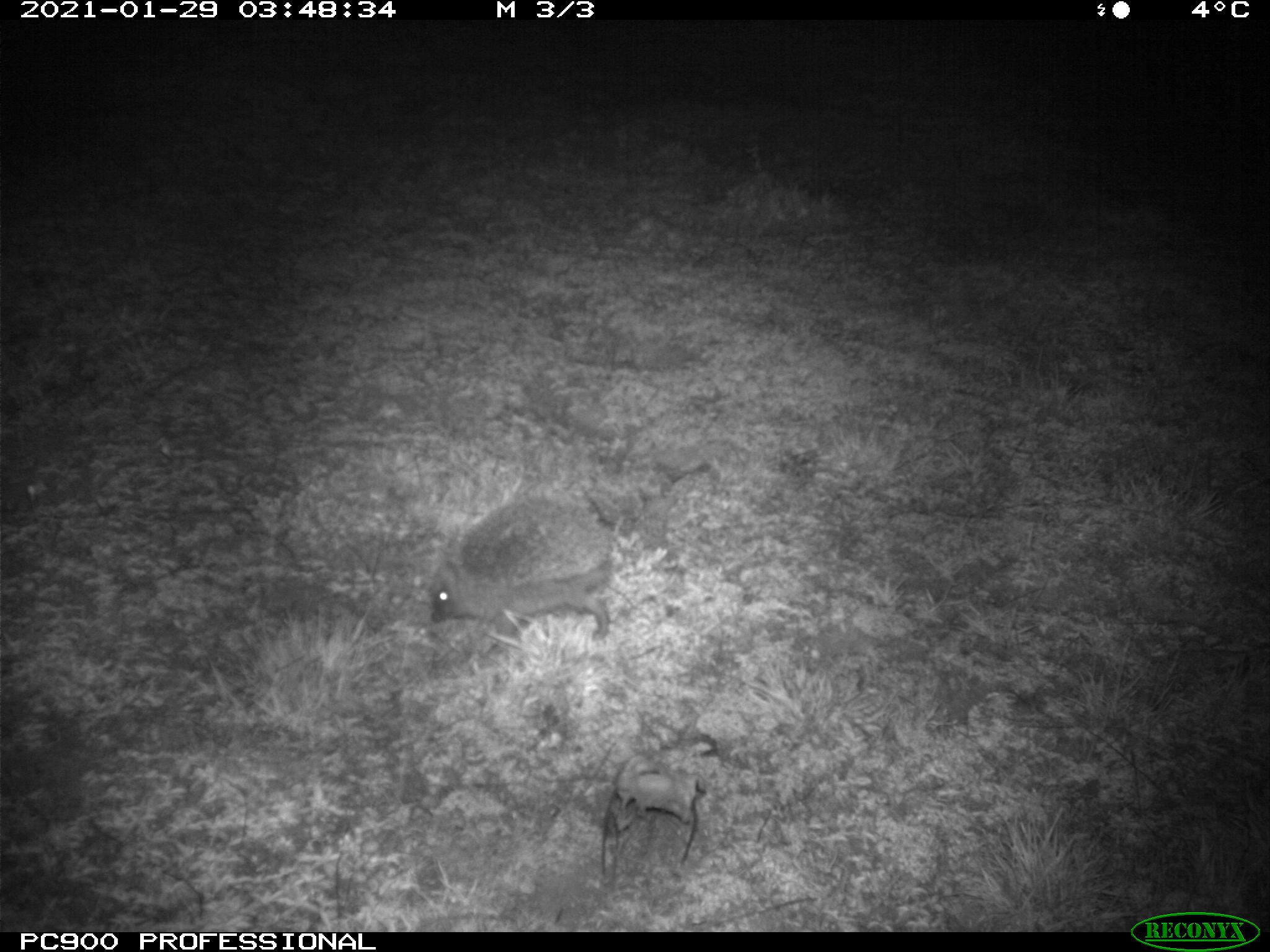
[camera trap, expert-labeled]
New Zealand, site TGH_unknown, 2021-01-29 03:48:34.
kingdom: Animalia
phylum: Chordata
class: Mammalia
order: Eulipotyphla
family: Erinaceidae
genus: Erinaceus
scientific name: Erinaceus europaeus europaeus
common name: european hedgehog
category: hedgehog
Hedgehog (european hedgehog) (Erinaceus europaeus europaeus).